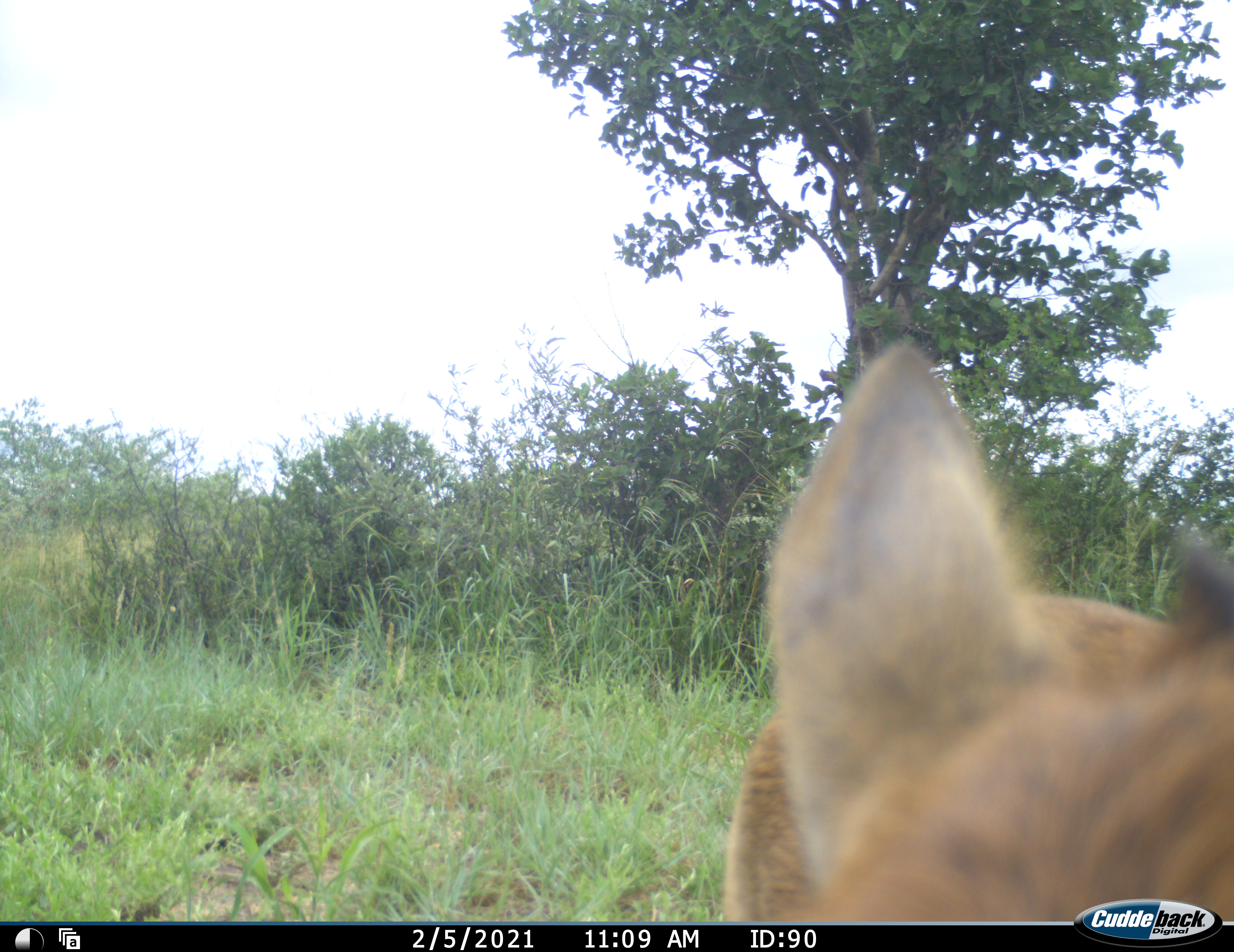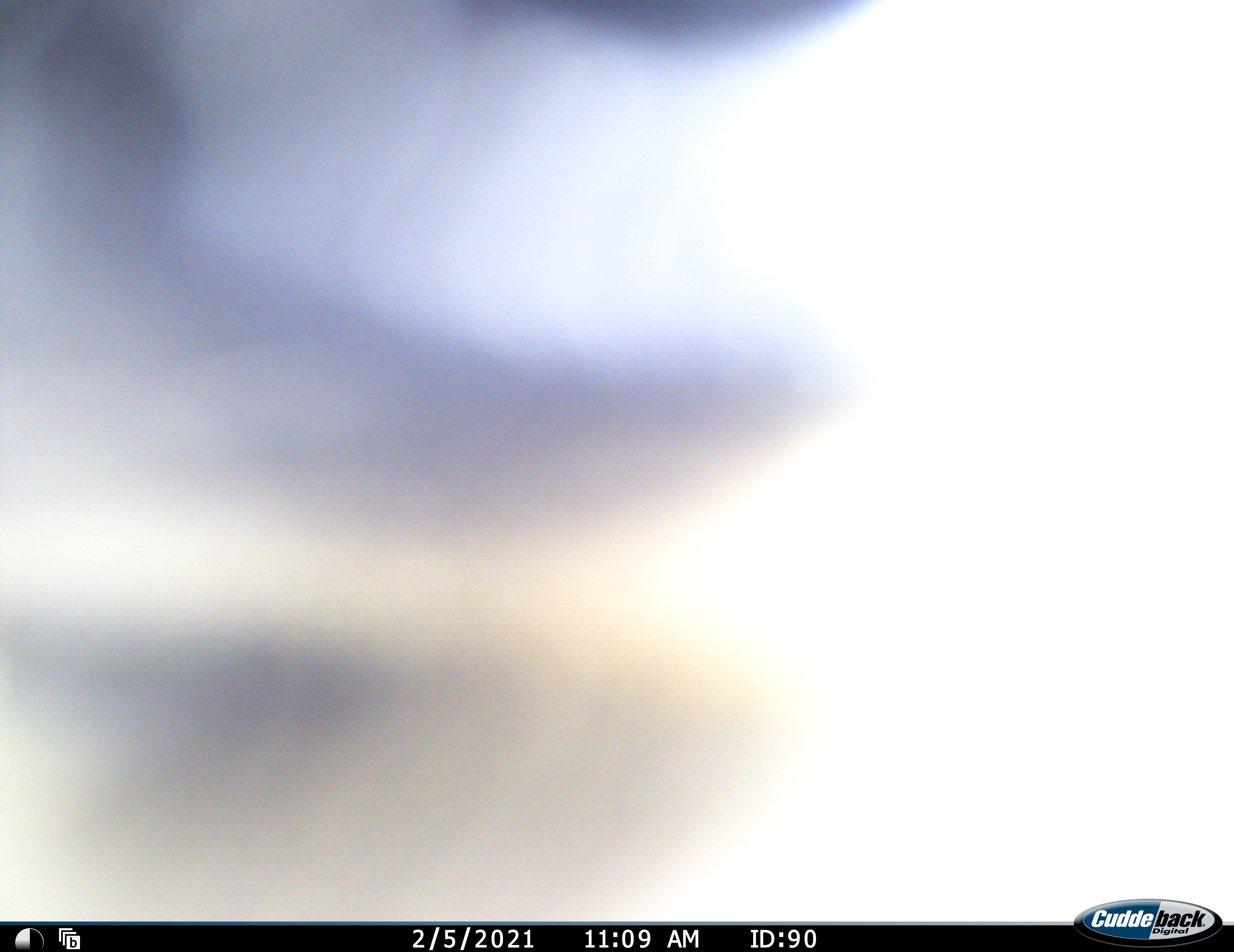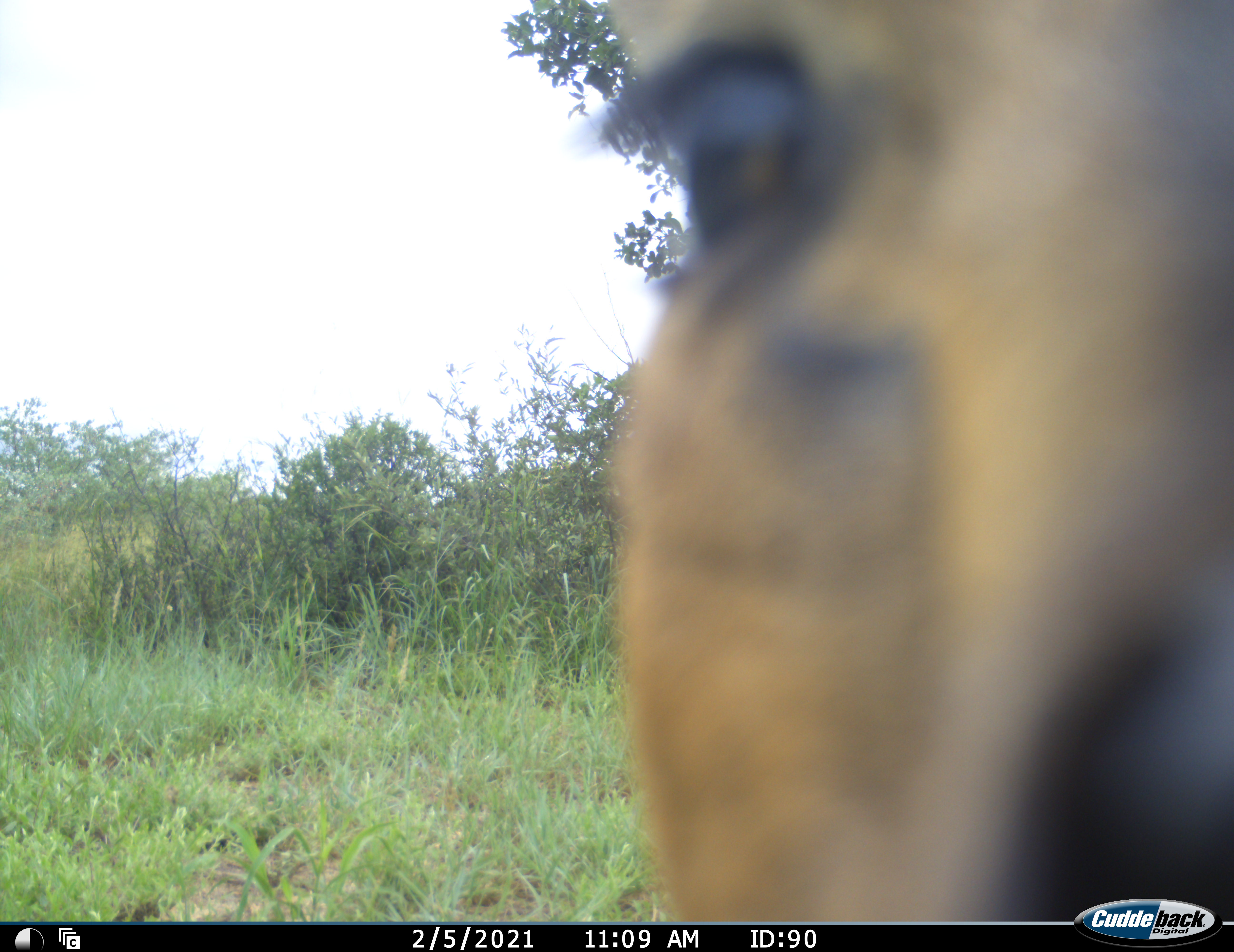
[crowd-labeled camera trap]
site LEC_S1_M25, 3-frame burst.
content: unidentified animal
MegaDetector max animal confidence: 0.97